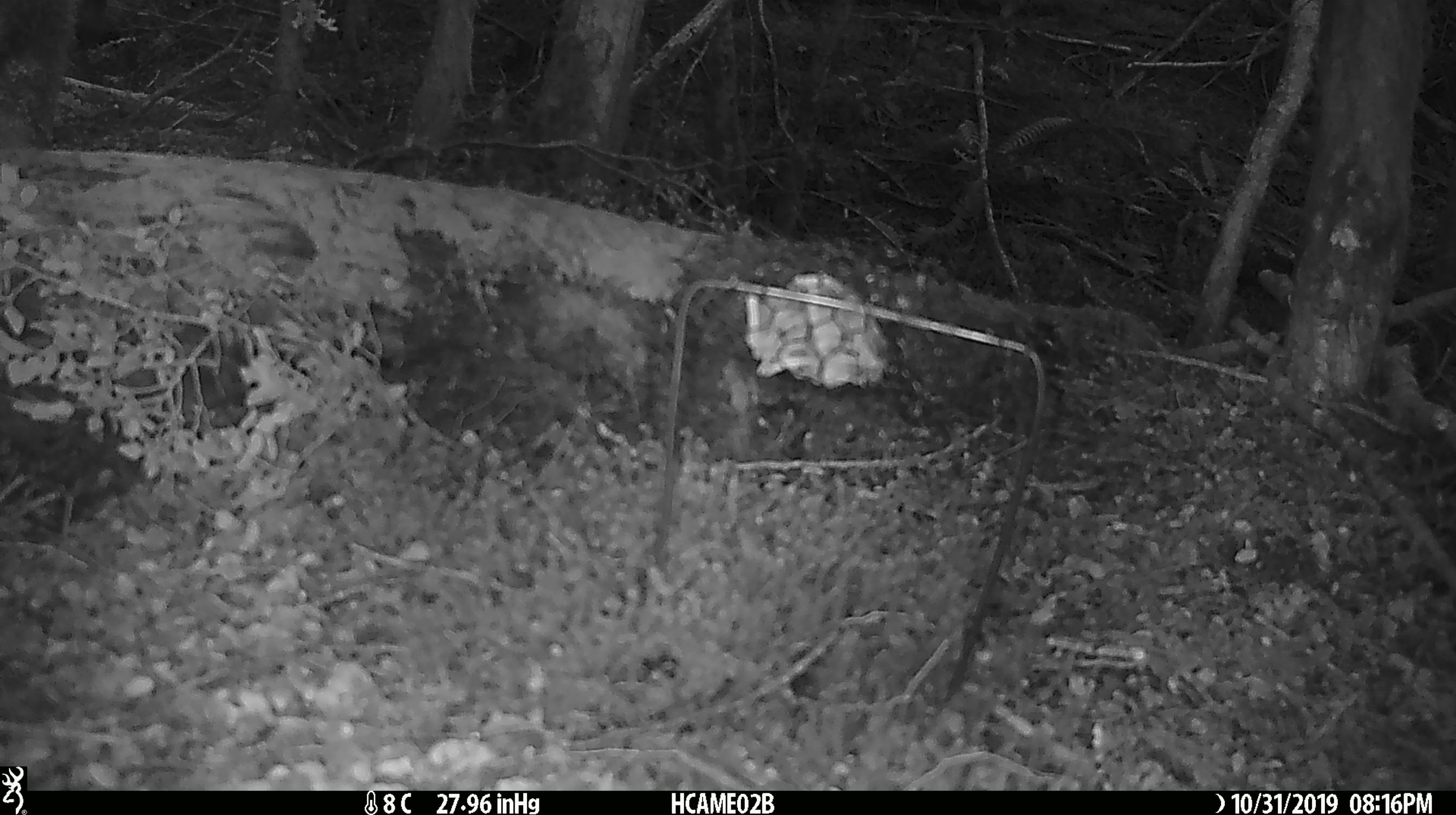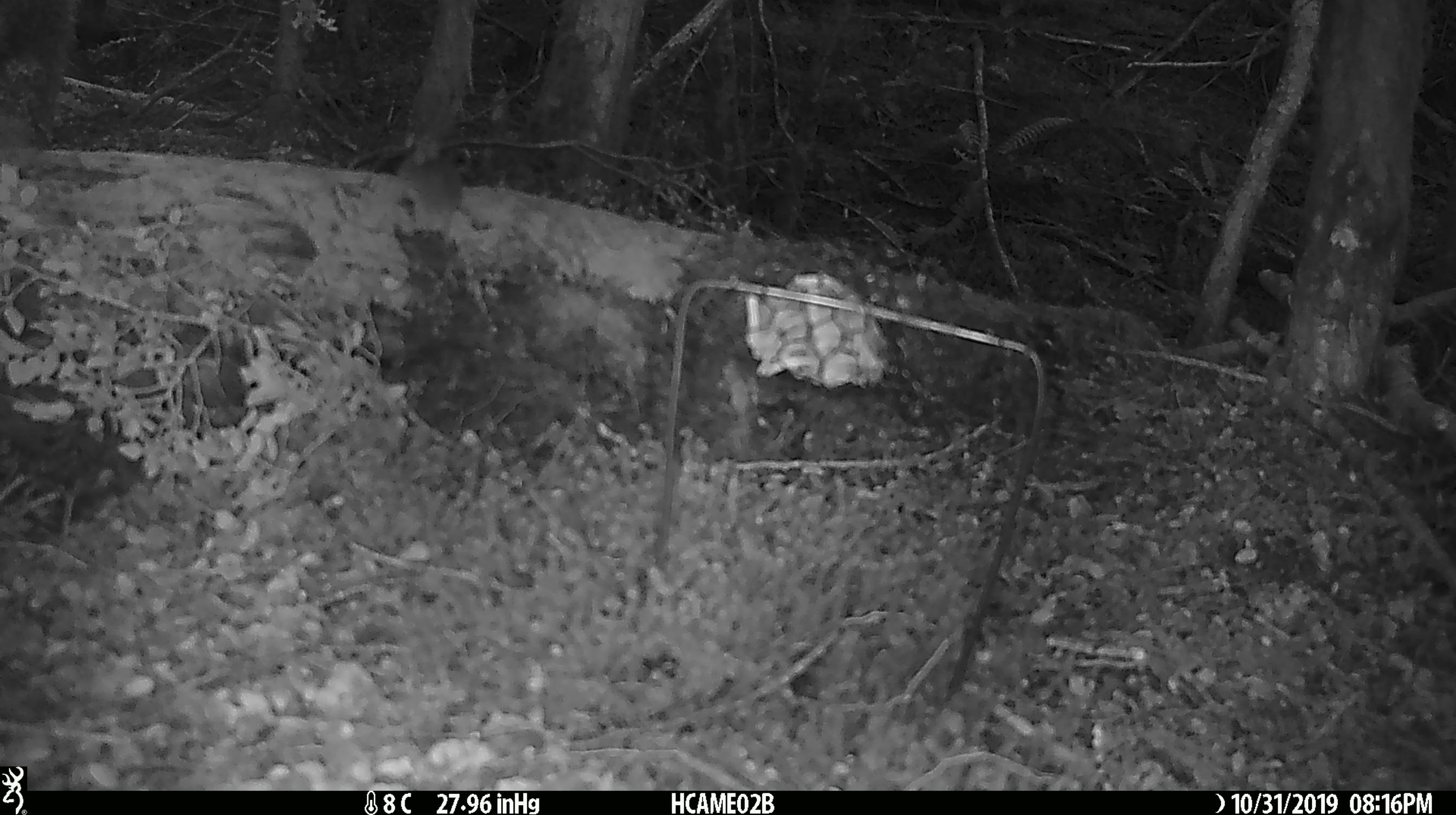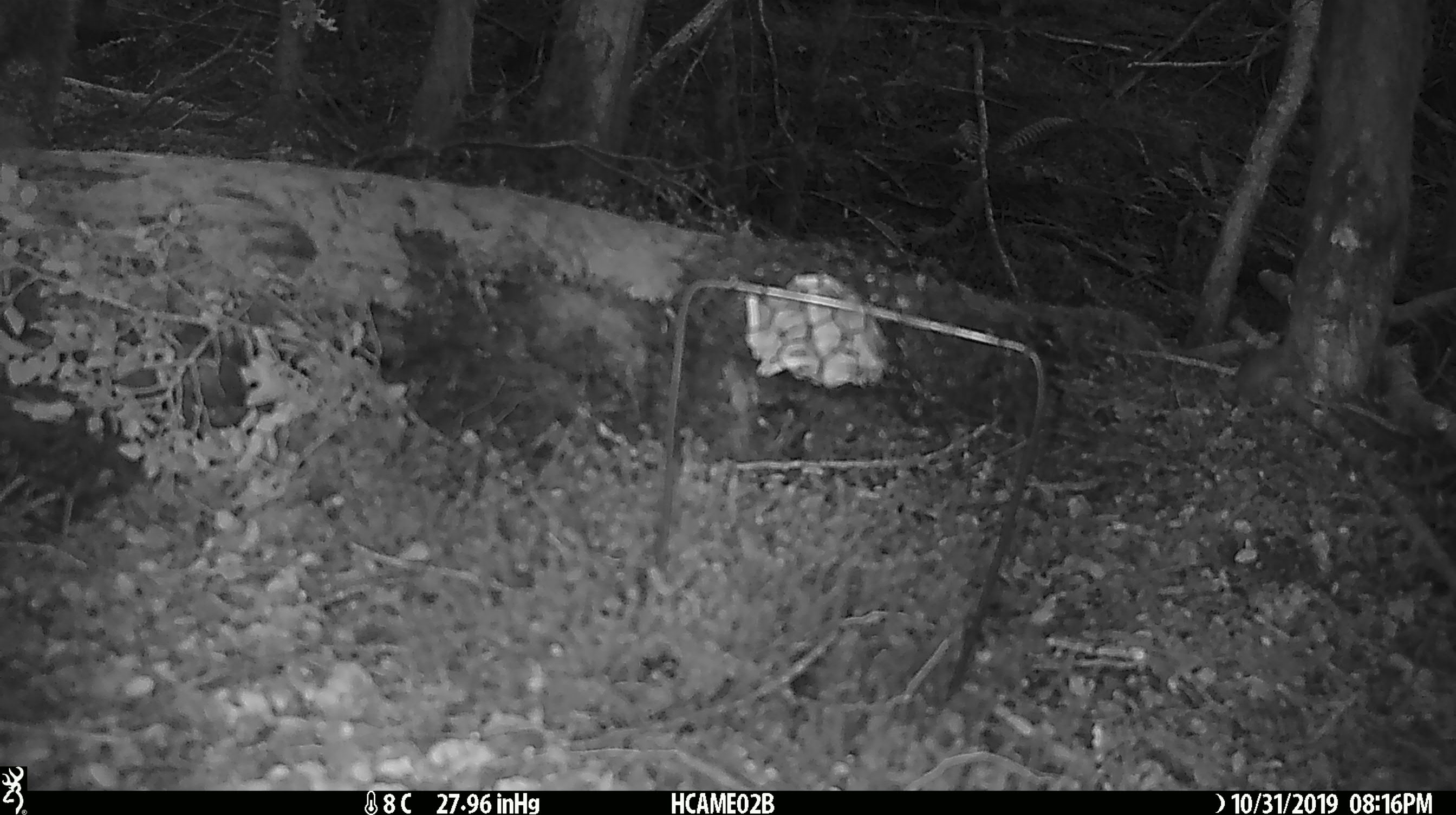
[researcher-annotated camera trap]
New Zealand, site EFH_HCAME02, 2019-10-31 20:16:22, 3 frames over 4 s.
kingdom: Animalia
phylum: Chordata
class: Mammalia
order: Rodentia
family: Muridae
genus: Mus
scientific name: Mus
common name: mouse